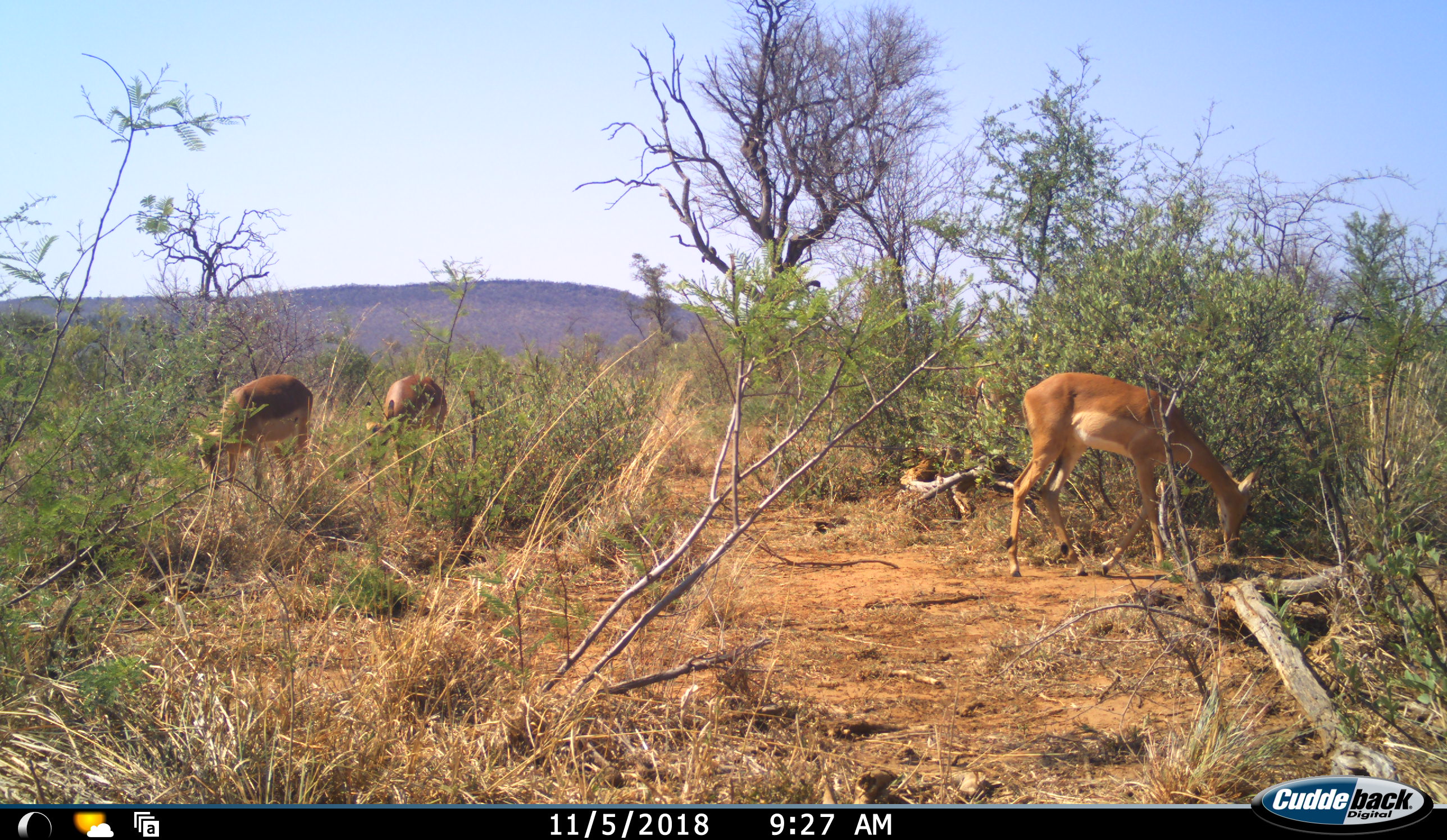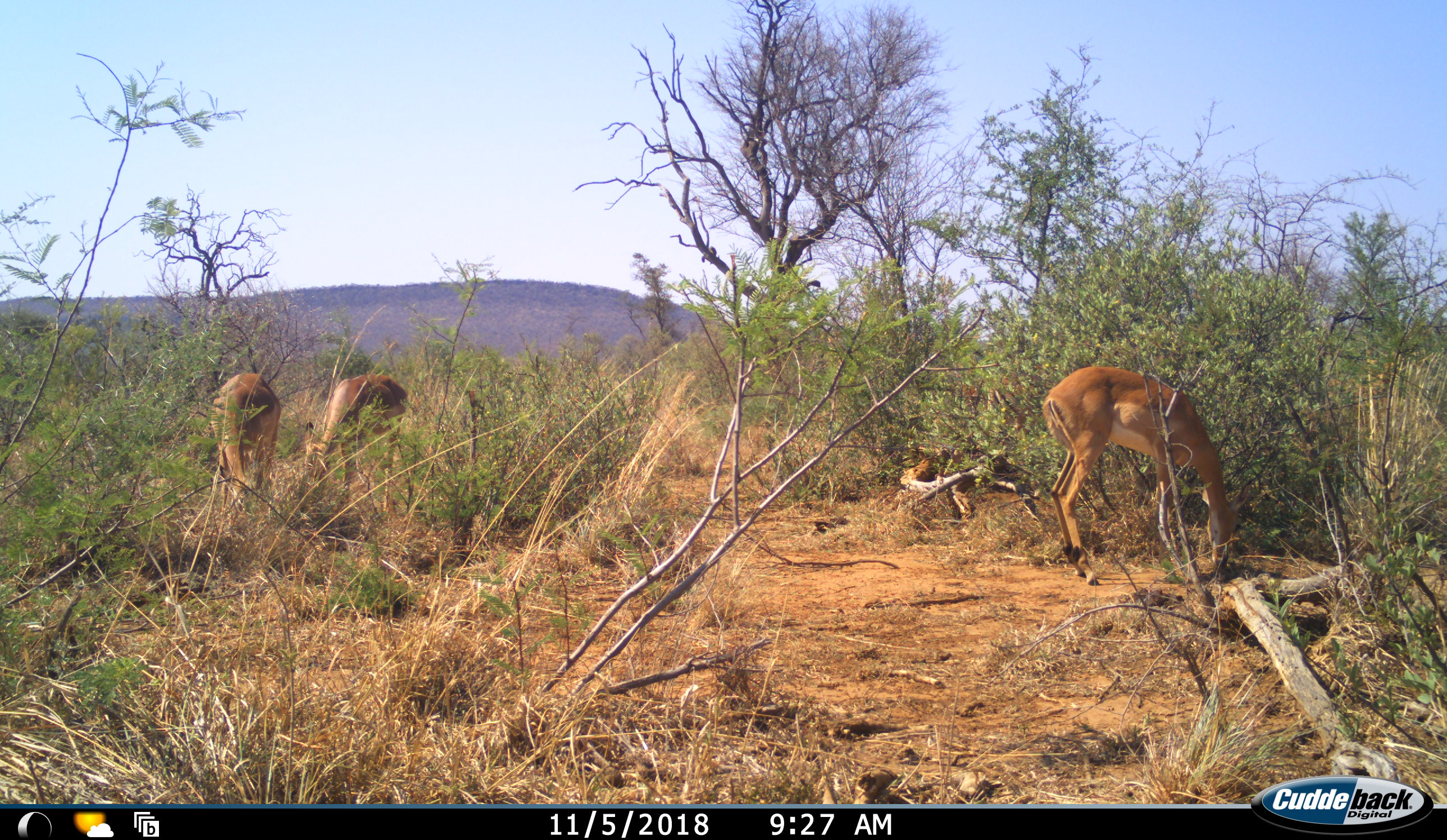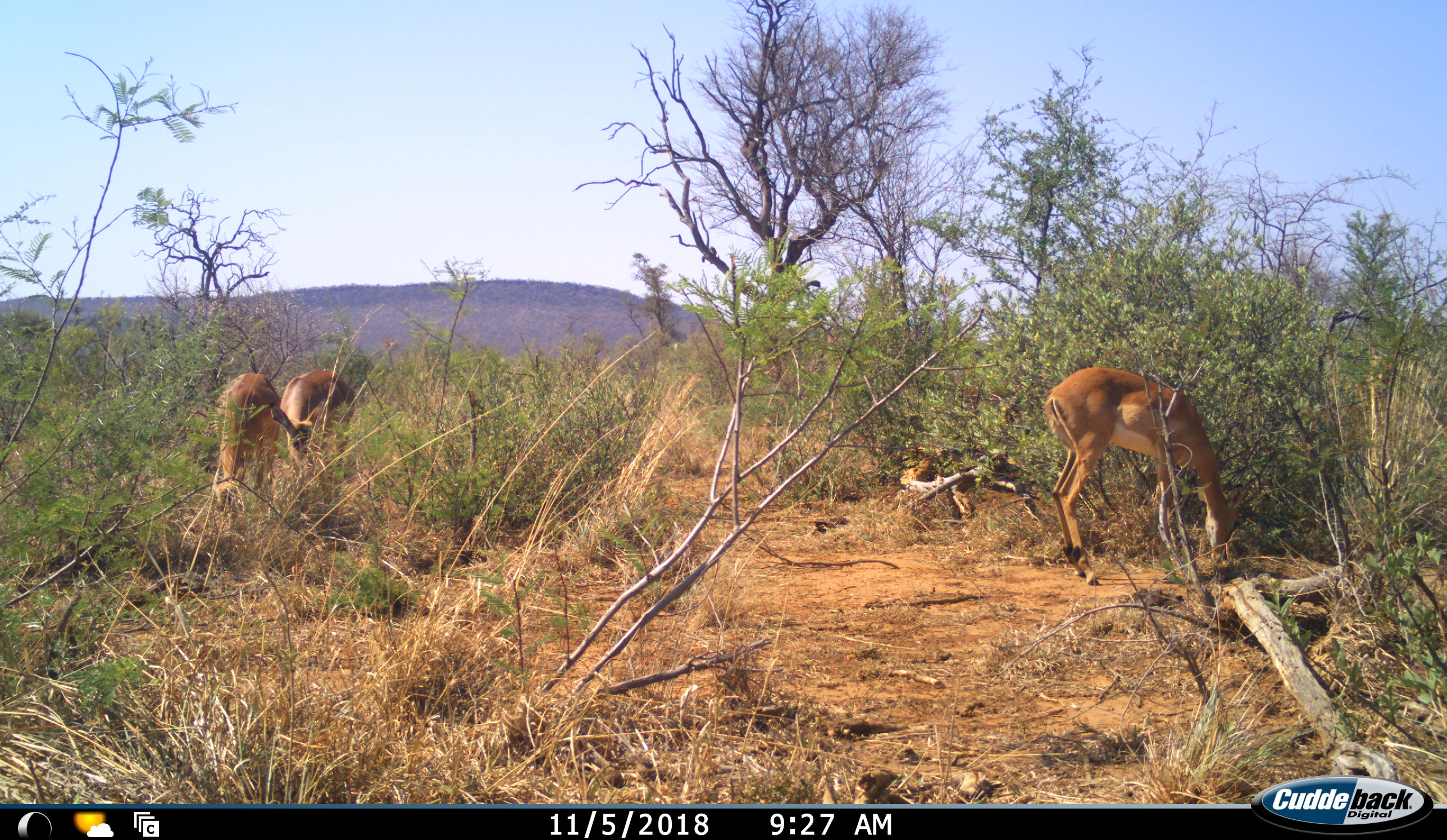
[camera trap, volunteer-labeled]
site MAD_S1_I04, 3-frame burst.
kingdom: Animalia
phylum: Chordata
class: Mammalia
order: Artiodactyla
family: Bovidae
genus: Aepyceros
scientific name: Aepyceros melampus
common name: impala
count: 4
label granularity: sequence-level